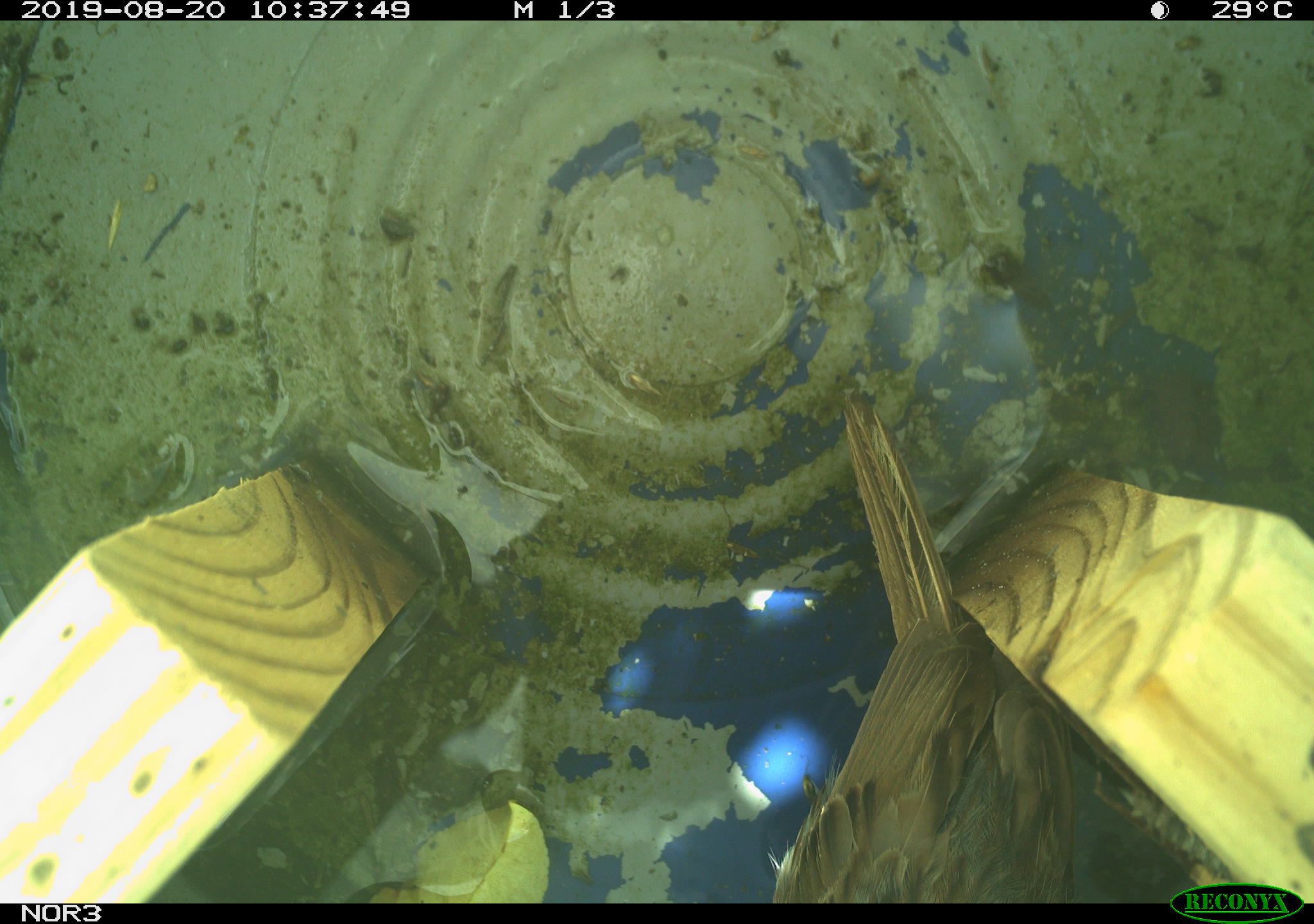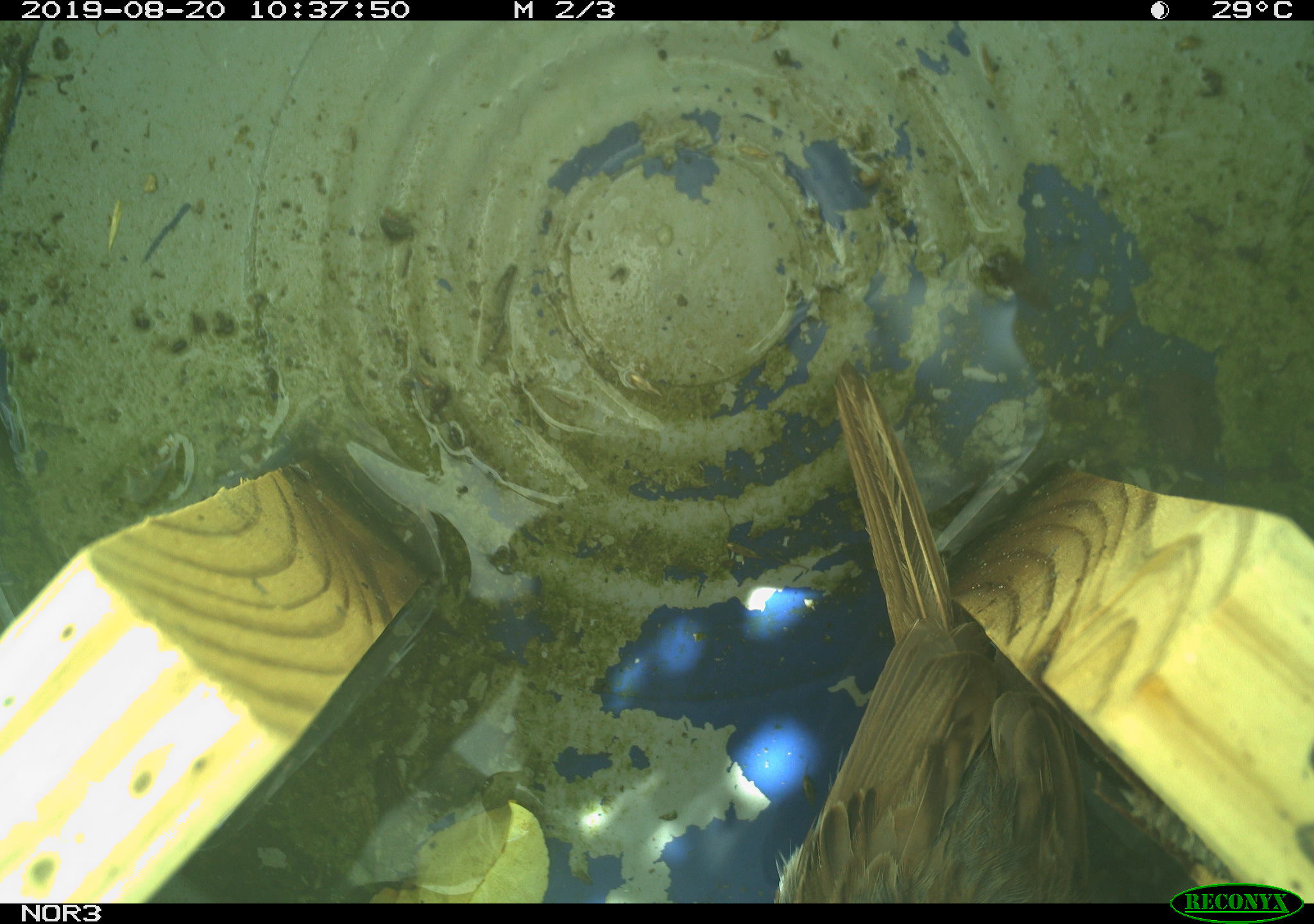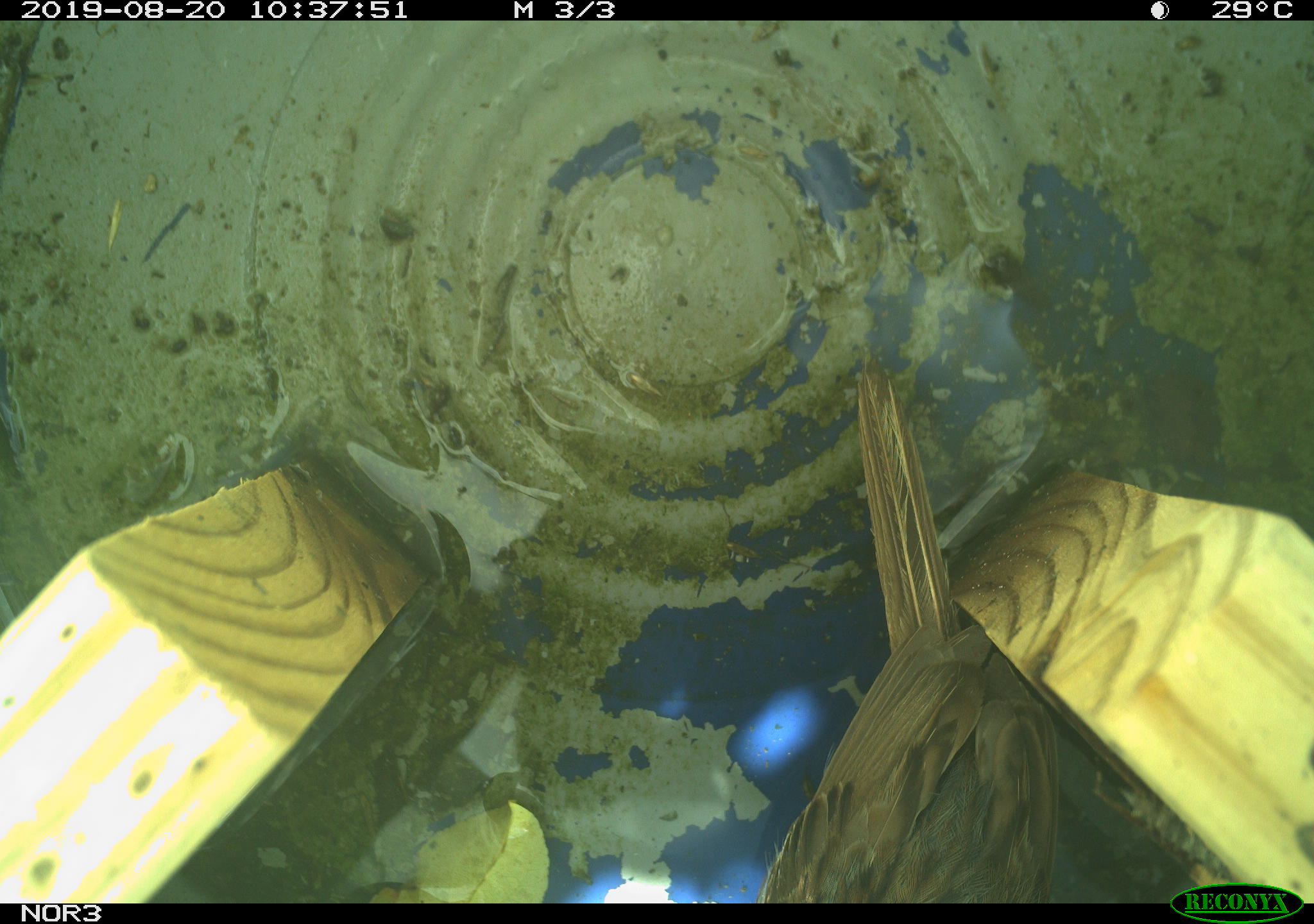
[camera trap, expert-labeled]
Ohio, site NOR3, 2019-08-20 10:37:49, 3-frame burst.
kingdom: Animalia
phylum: Chordata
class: Aves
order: Passeriformes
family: Passerellidae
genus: Melospiza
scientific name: Melospiza melodia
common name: song sparrow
Song sparrow (Melospiza melodia).